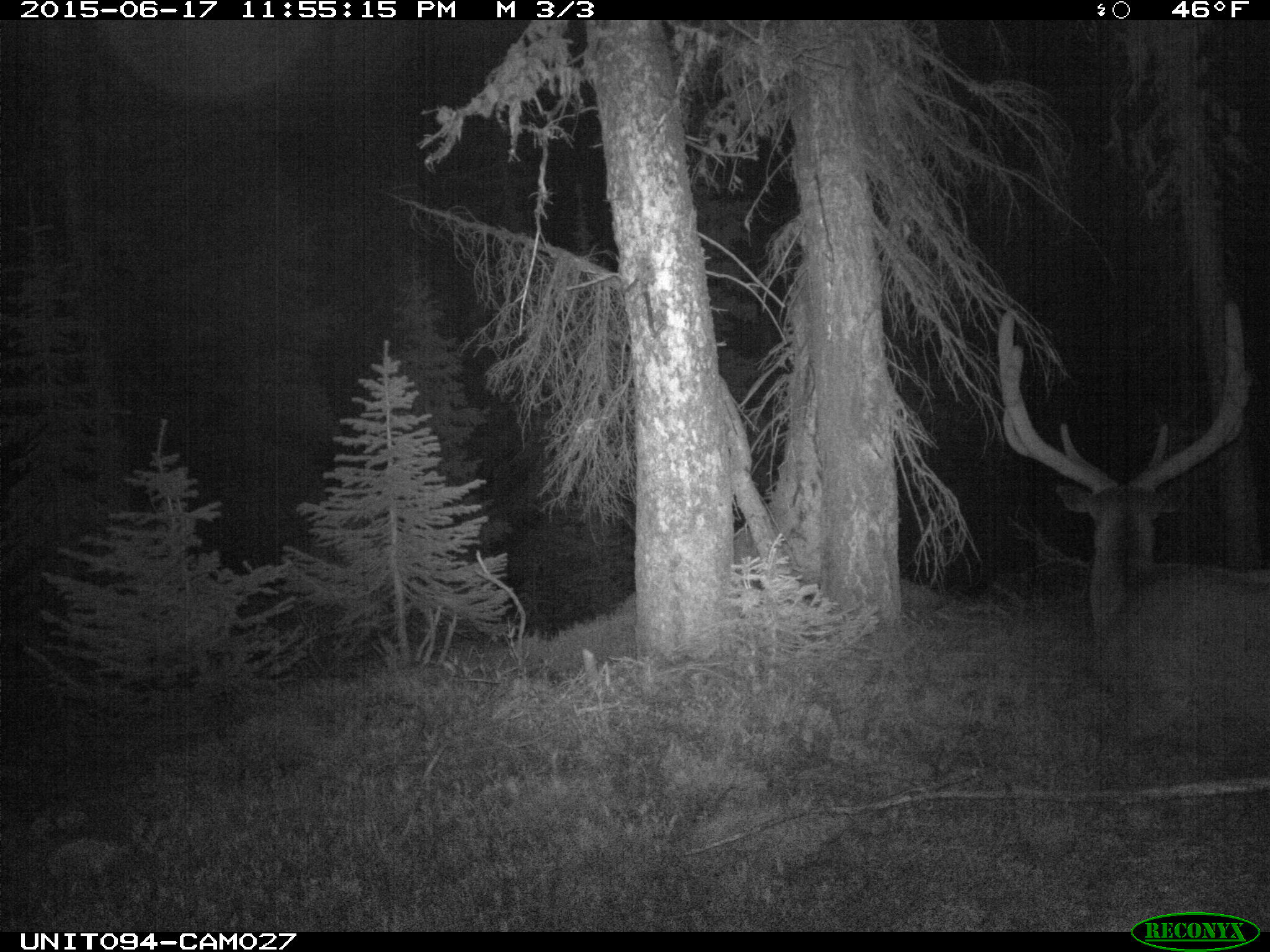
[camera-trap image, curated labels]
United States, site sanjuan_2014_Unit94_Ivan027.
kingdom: Animalia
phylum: Chordata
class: Mammalia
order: Artiodactyla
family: Cervidae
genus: Cervus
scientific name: Cervus elaphus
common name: red deer